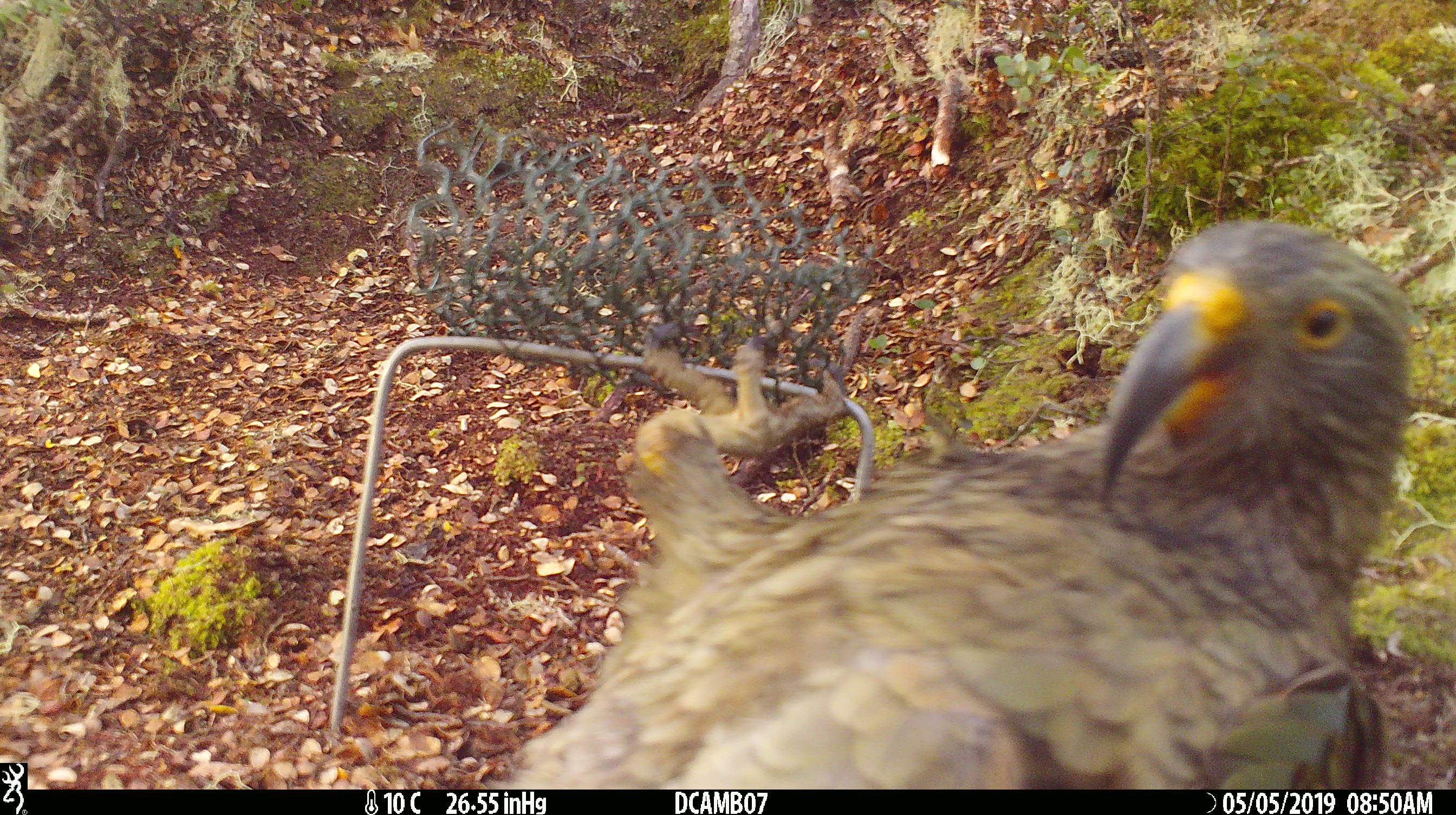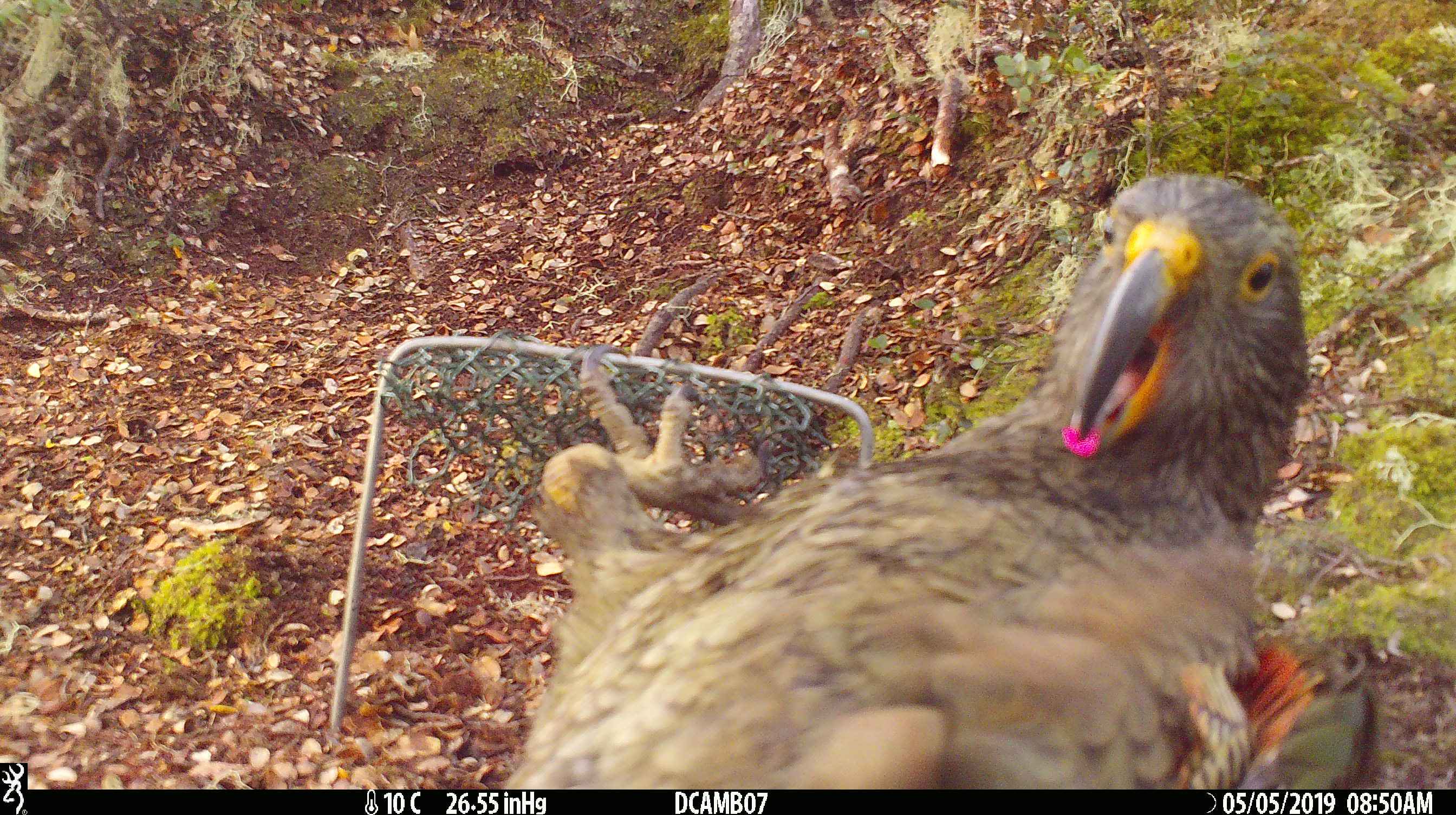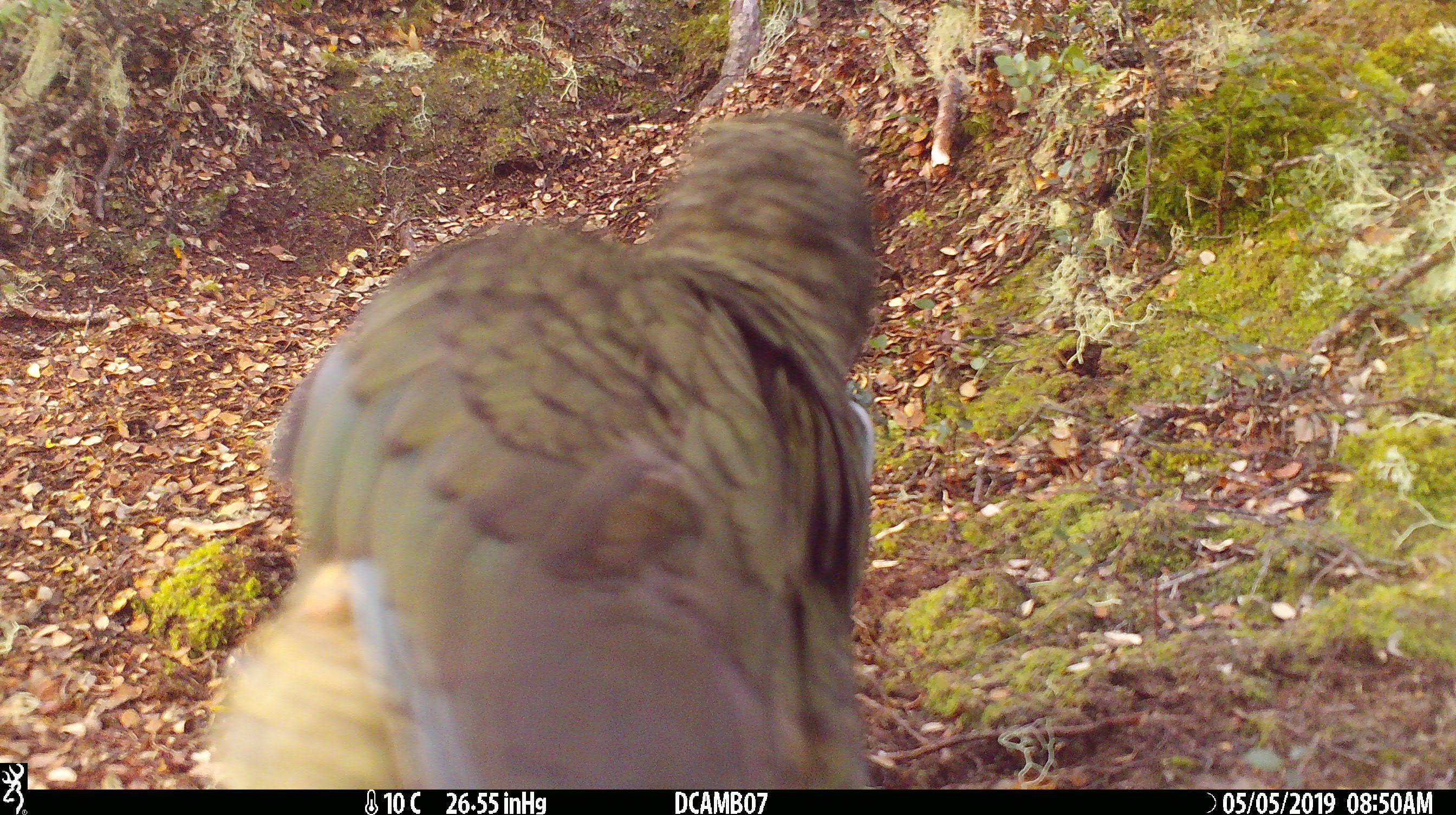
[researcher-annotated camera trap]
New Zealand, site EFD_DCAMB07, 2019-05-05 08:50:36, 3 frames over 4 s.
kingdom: Animalia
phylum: Chordata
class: Aves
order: Psittaciformes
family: Strigopidae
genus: Nestor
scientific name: Nestor notabilis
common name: kea